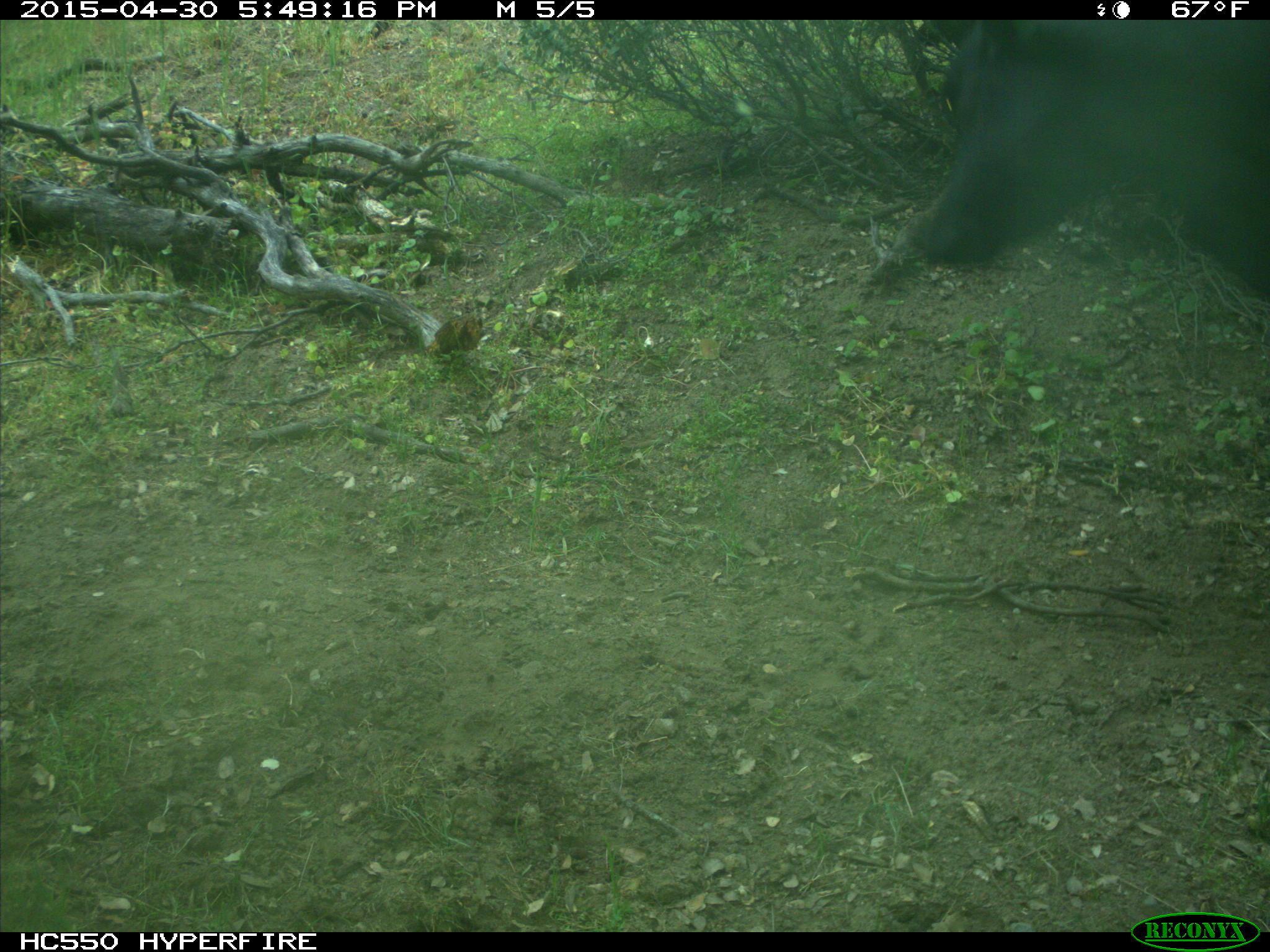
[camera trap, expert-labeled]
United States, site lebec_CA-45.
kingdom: Animalia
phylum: Chordata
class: Mammalia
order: Artiodactyla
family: Bovidae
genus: Bos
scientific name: Bos taurus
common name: domestic cow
Bos taurus (domestic cow).